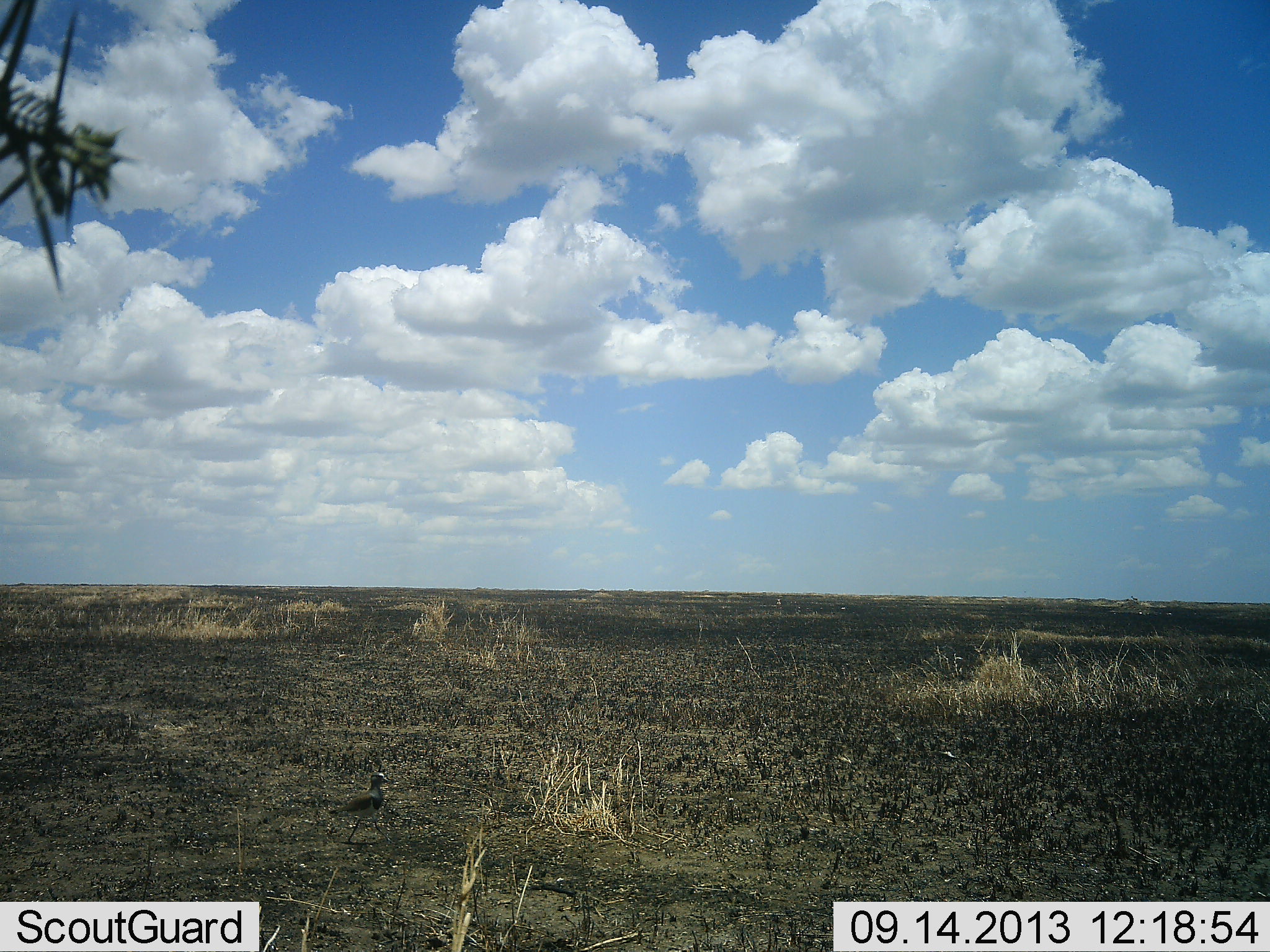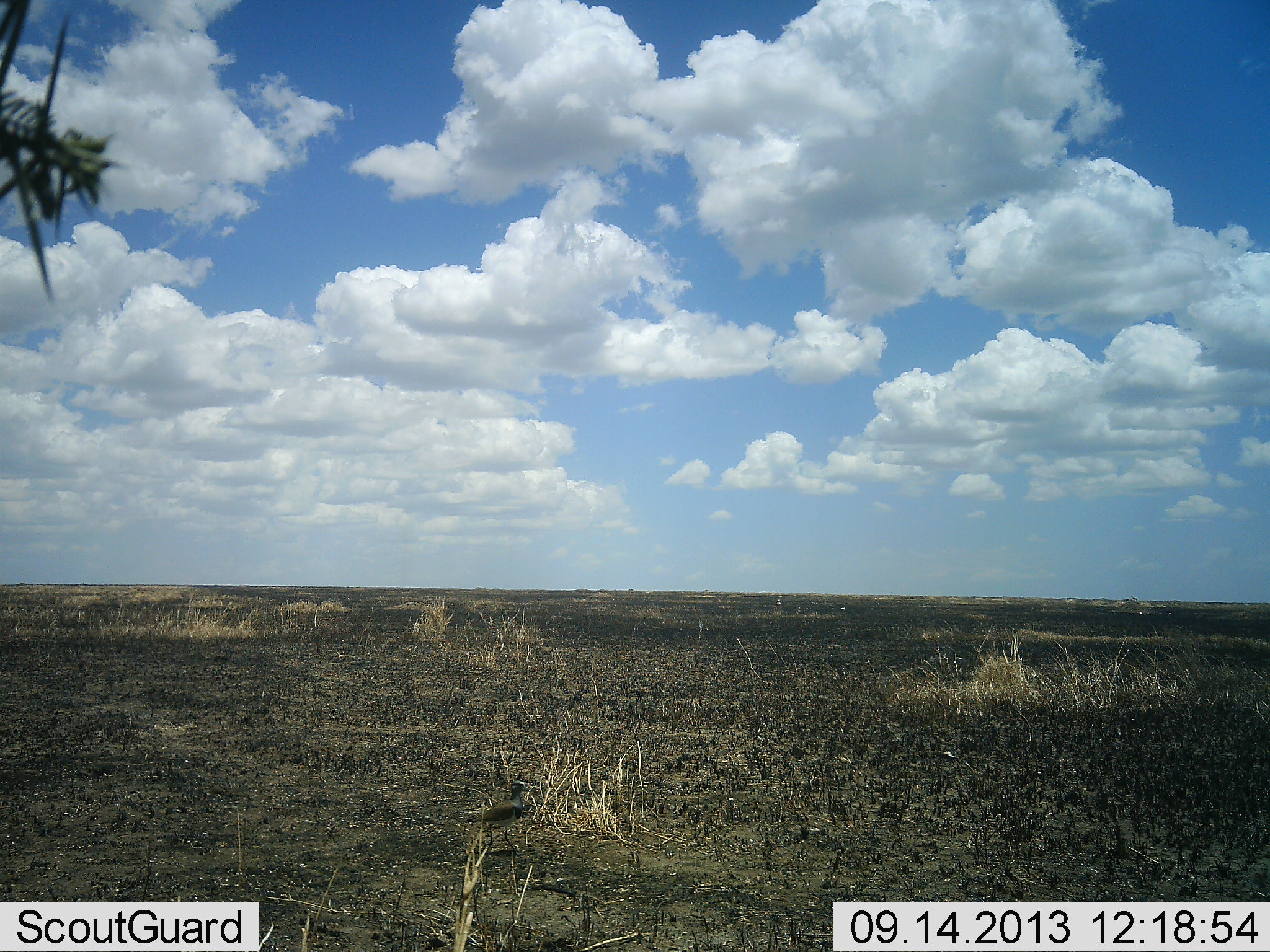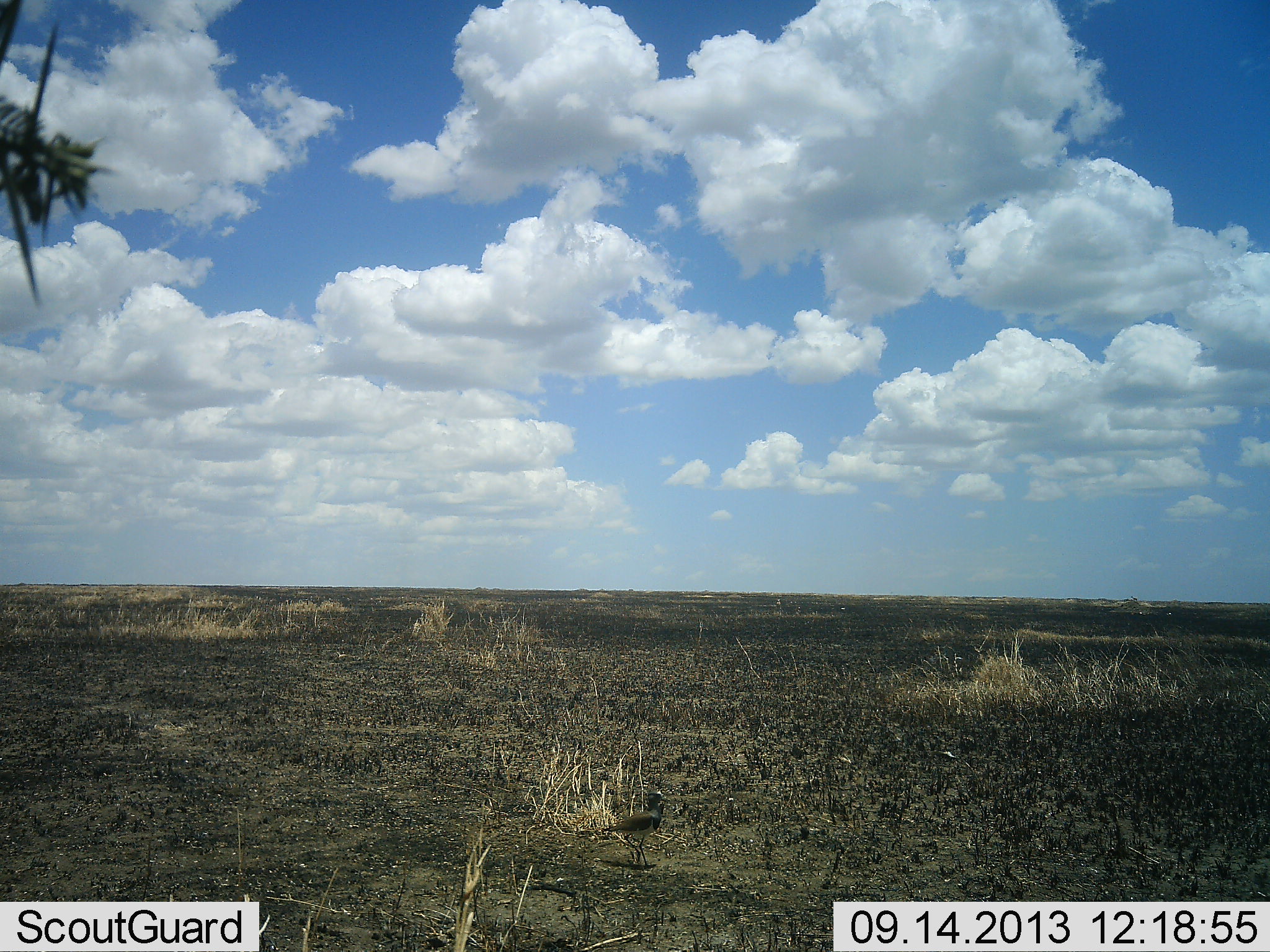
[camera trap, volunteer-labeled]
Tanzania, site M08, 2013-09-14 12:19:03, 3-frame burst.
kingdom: Animalia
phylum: Chordata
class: Aves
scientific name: Aves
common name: bird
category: otherbird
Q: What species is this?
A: Otherbird (bird) (Aves).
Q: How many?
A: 1.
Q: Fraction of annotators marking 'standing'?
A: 0%.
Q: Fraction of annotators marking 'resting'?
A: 0%.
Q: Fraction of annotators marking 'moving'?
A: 100%.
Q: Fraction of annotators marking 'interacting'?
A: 0%.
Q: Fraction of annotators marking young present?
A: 0%.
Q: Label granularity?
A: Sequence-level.